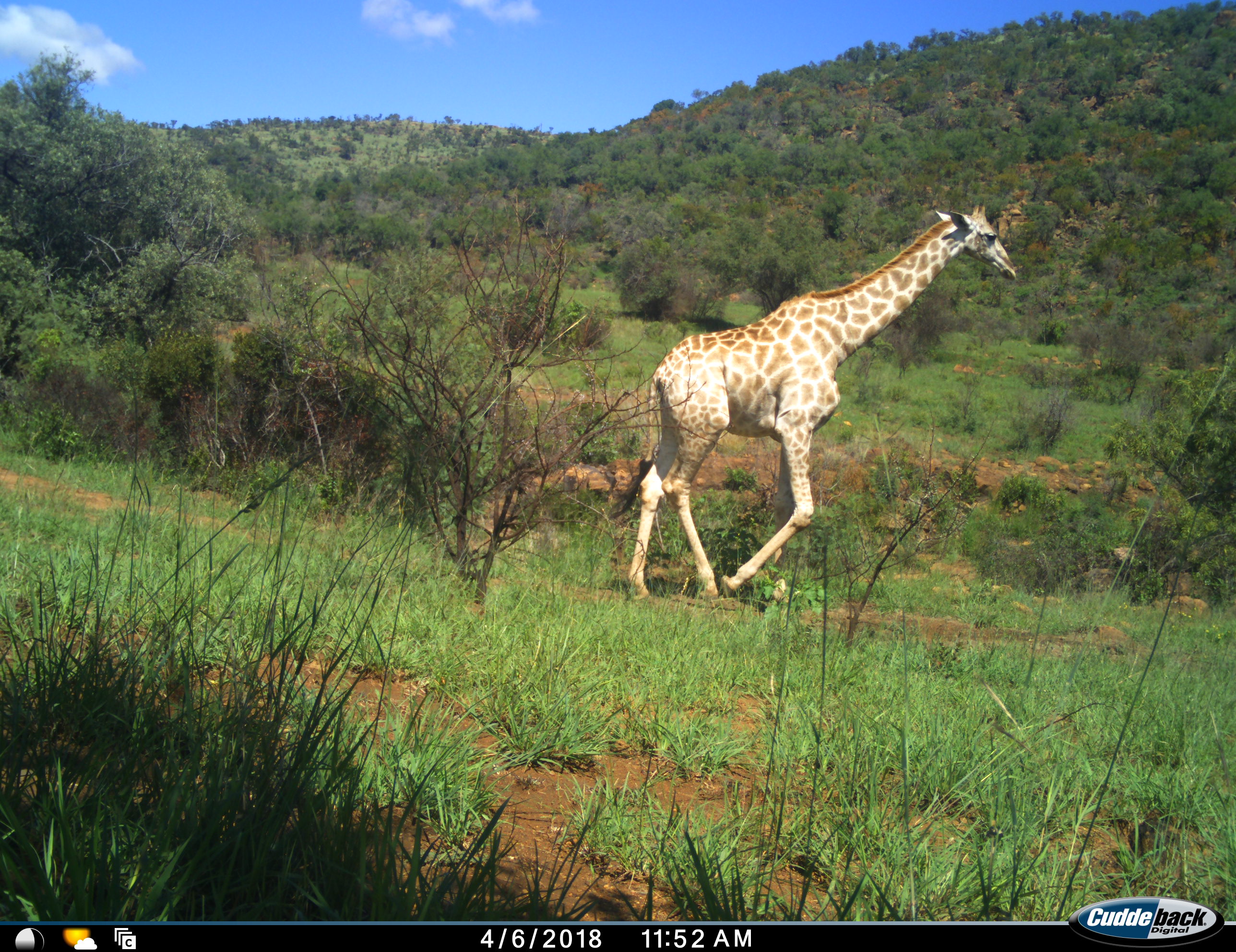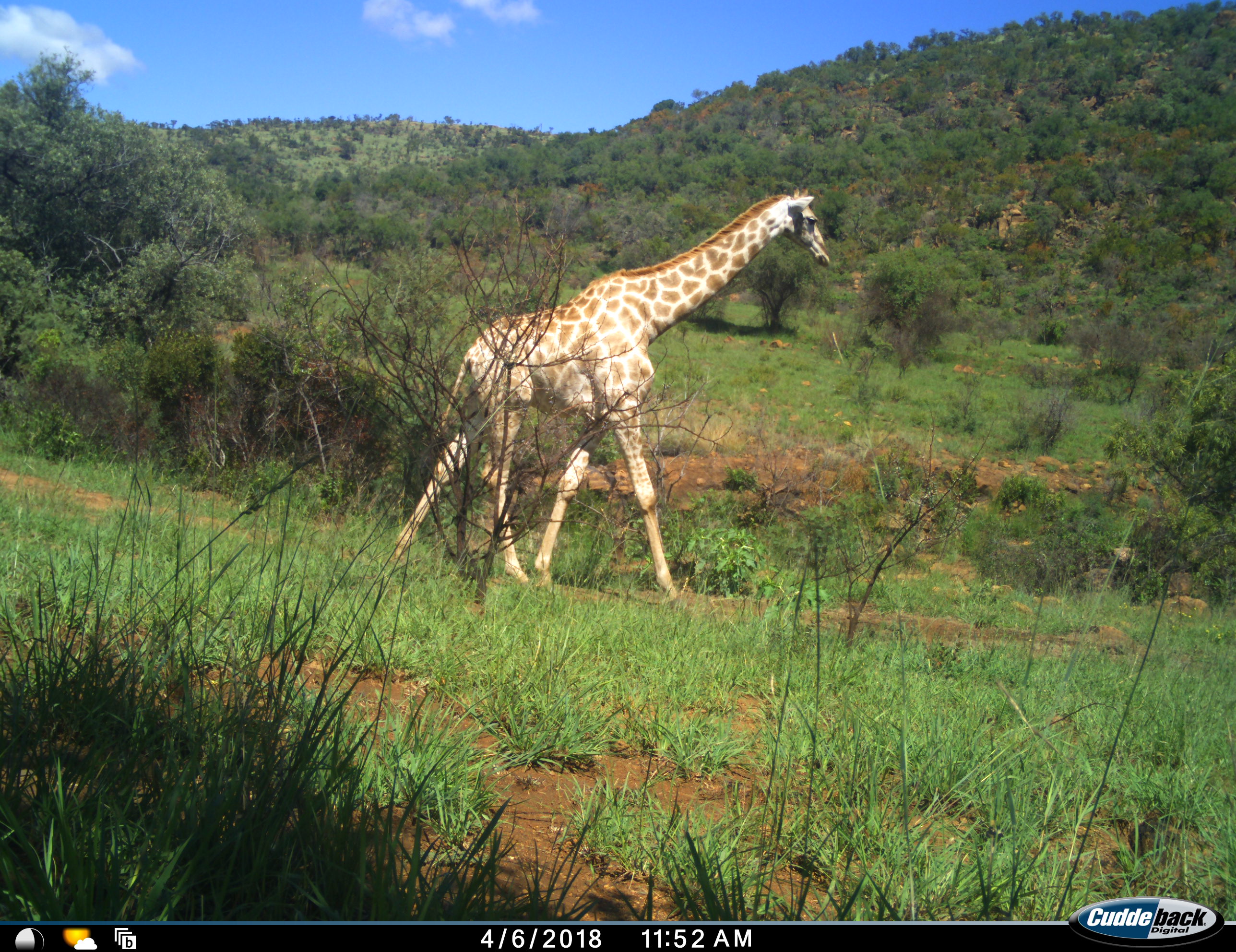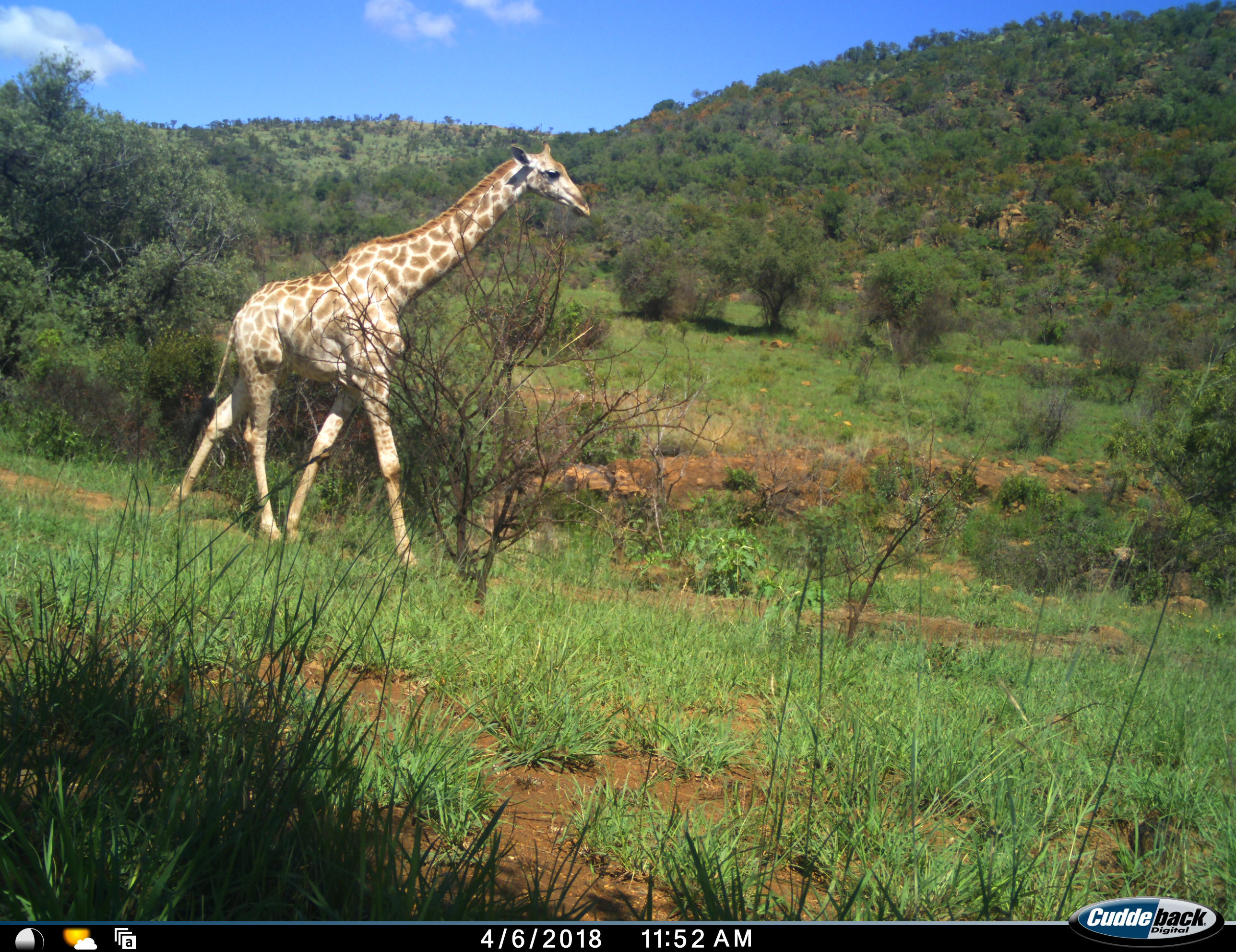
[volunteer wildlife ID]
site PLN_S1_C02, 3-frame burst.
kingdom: Animalia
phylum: Chordata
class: Mammalia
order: Artiodactyla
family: Giraffidae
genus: Giraffa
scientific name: Giraffa camelopardalis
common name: giraffe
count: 1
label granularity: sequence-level